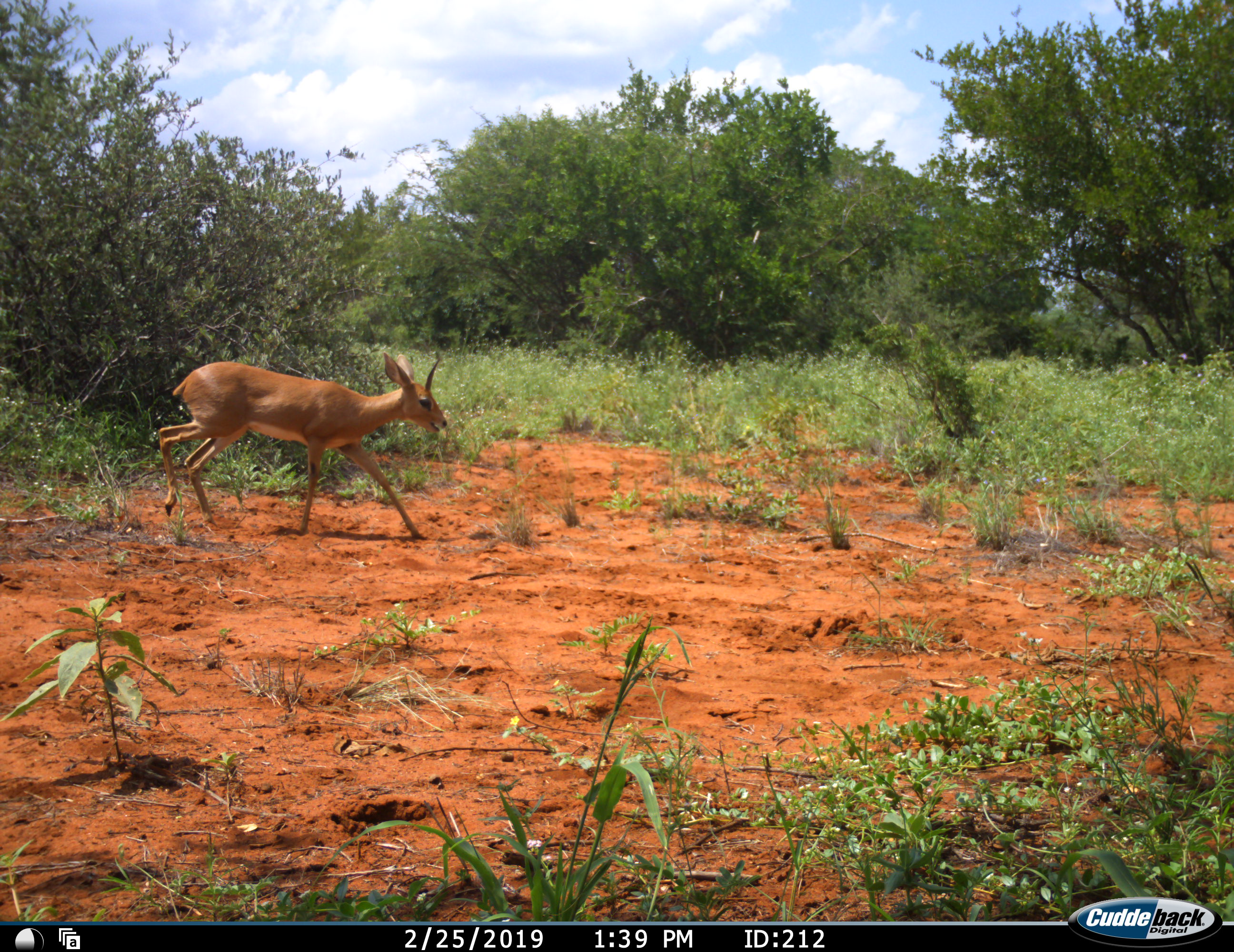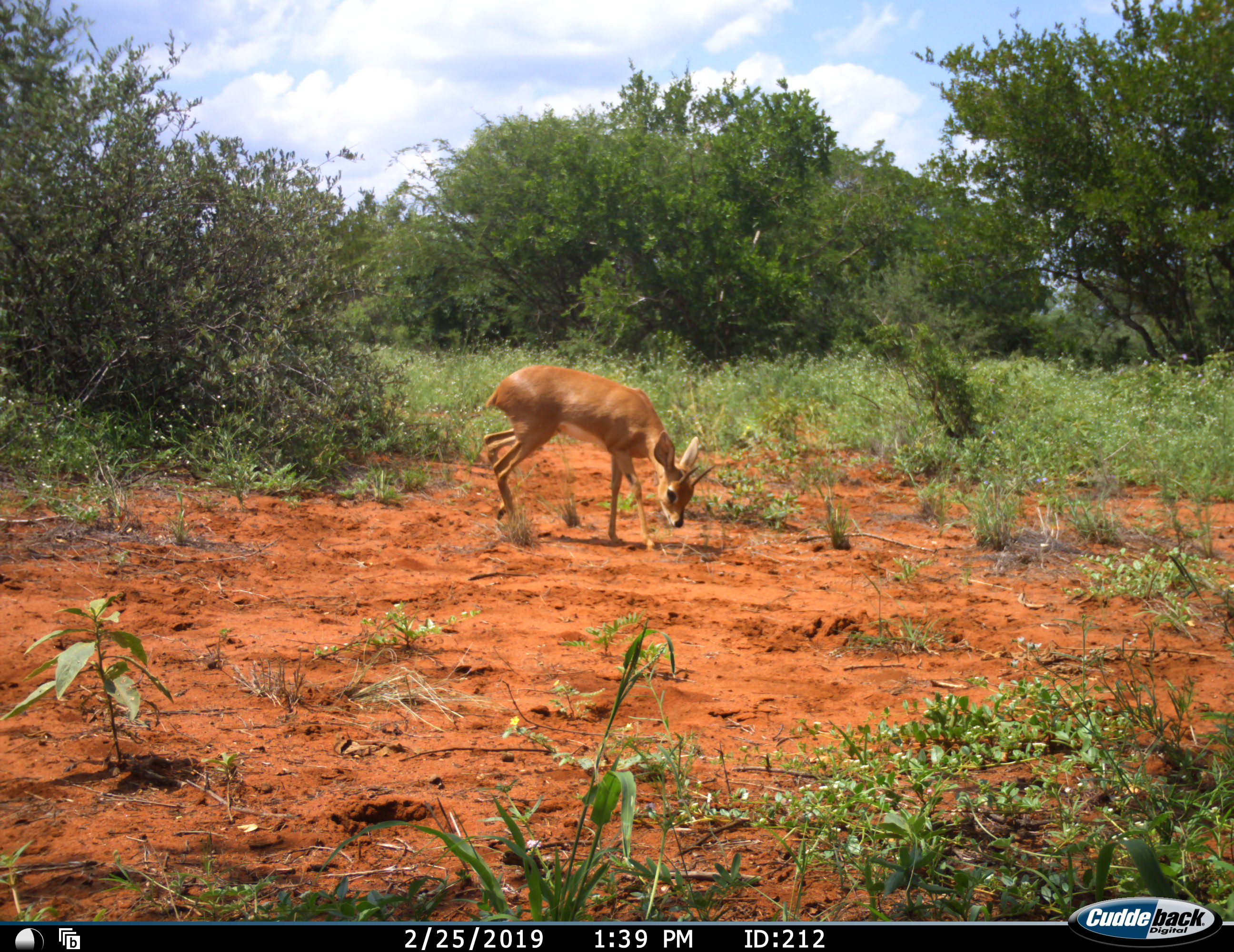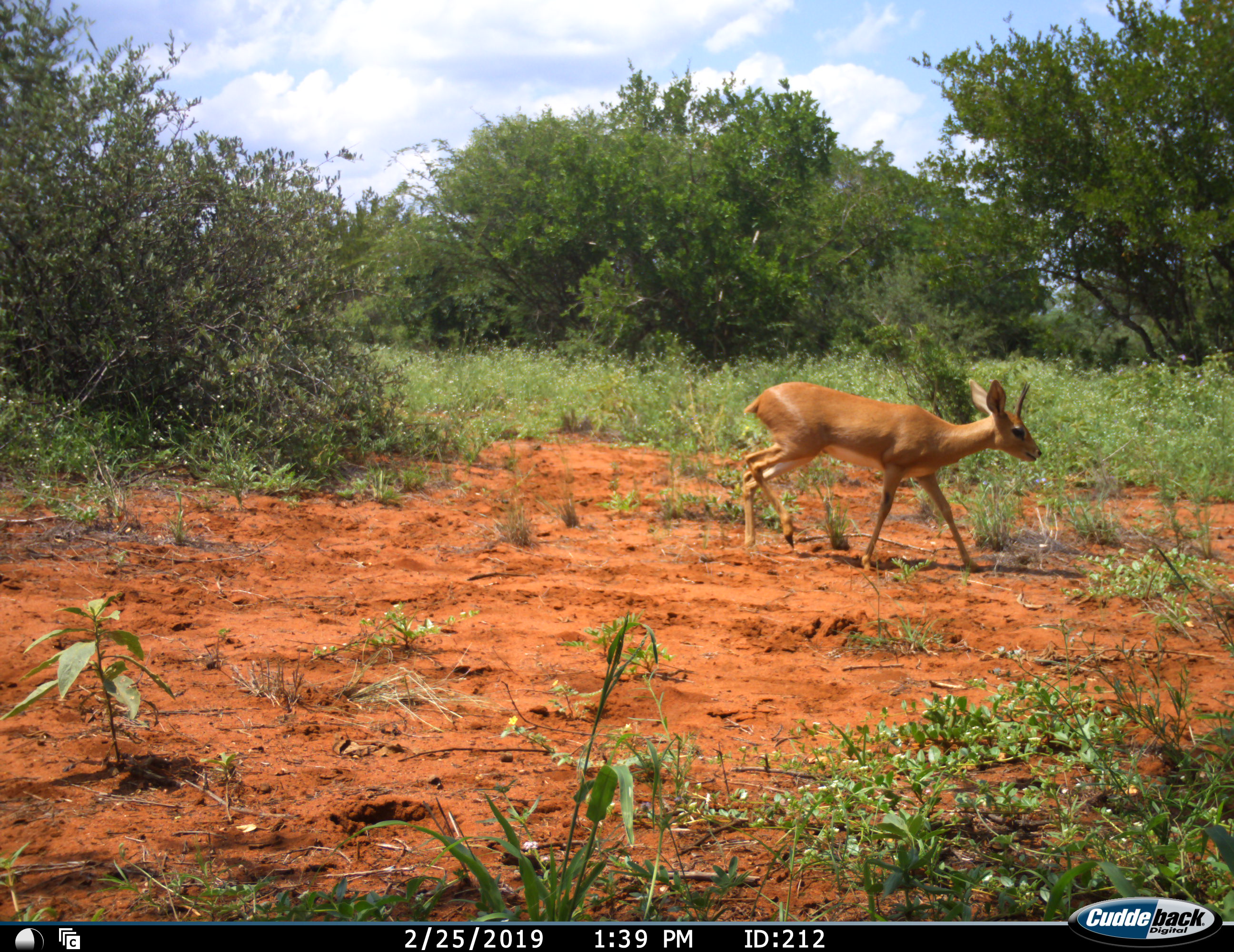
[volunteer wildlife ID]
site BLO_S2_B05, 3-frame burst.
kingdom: Animalia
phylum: Chordata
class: Mammalia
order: Artiodactyla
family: Bovidae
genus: Raphicerus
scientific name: Raphicerus campestris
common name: steenbok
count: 1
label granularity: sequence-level